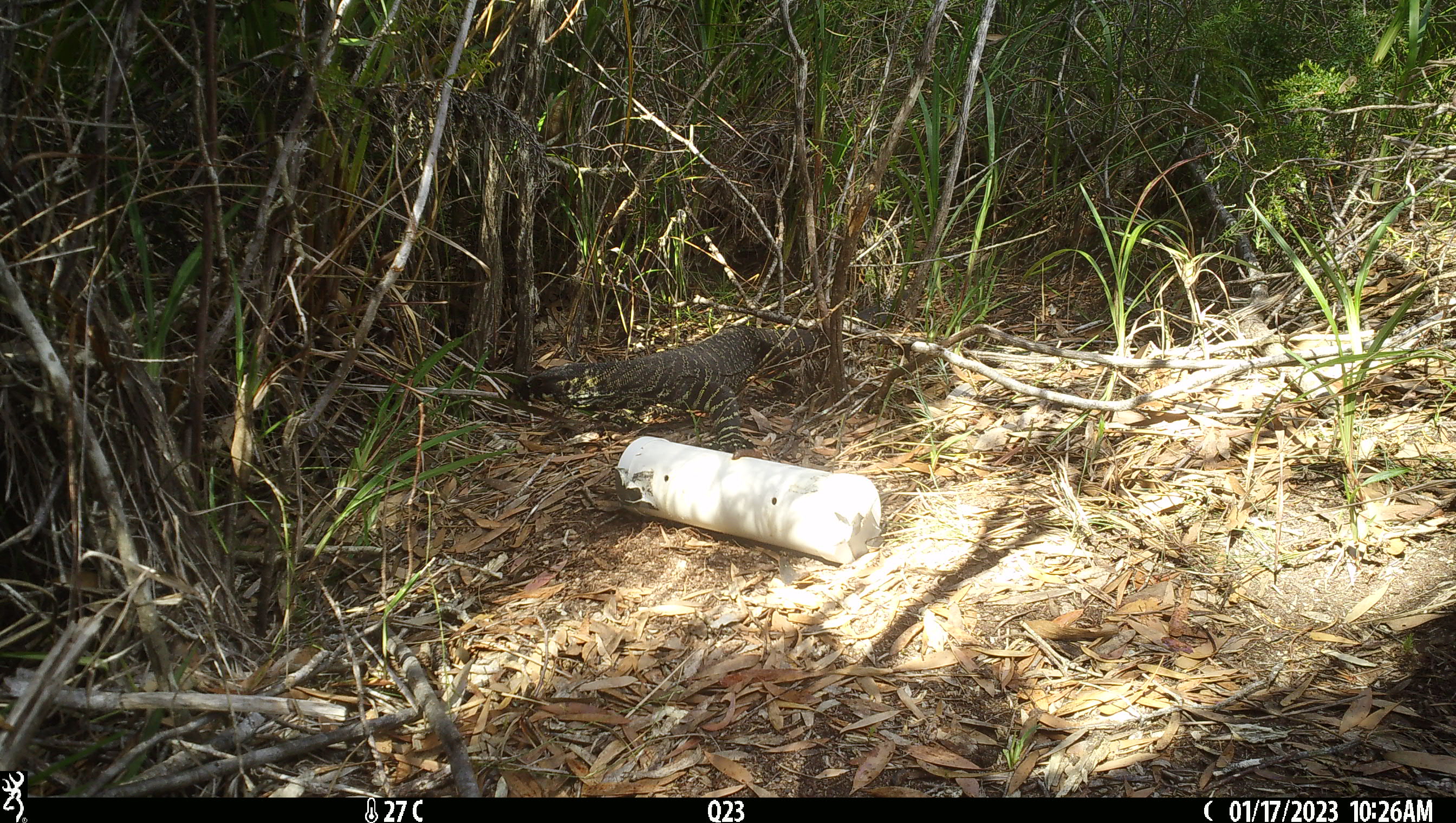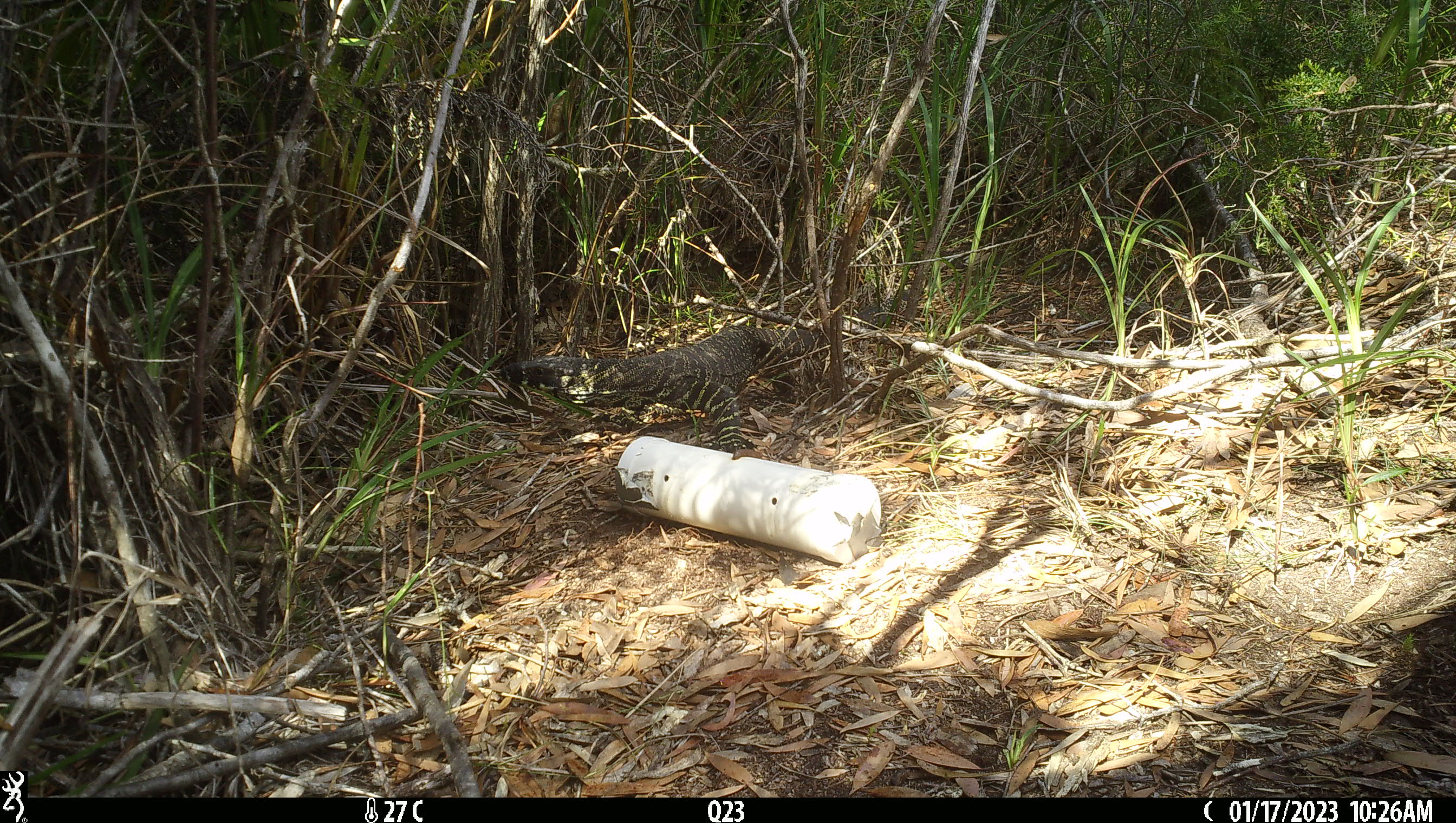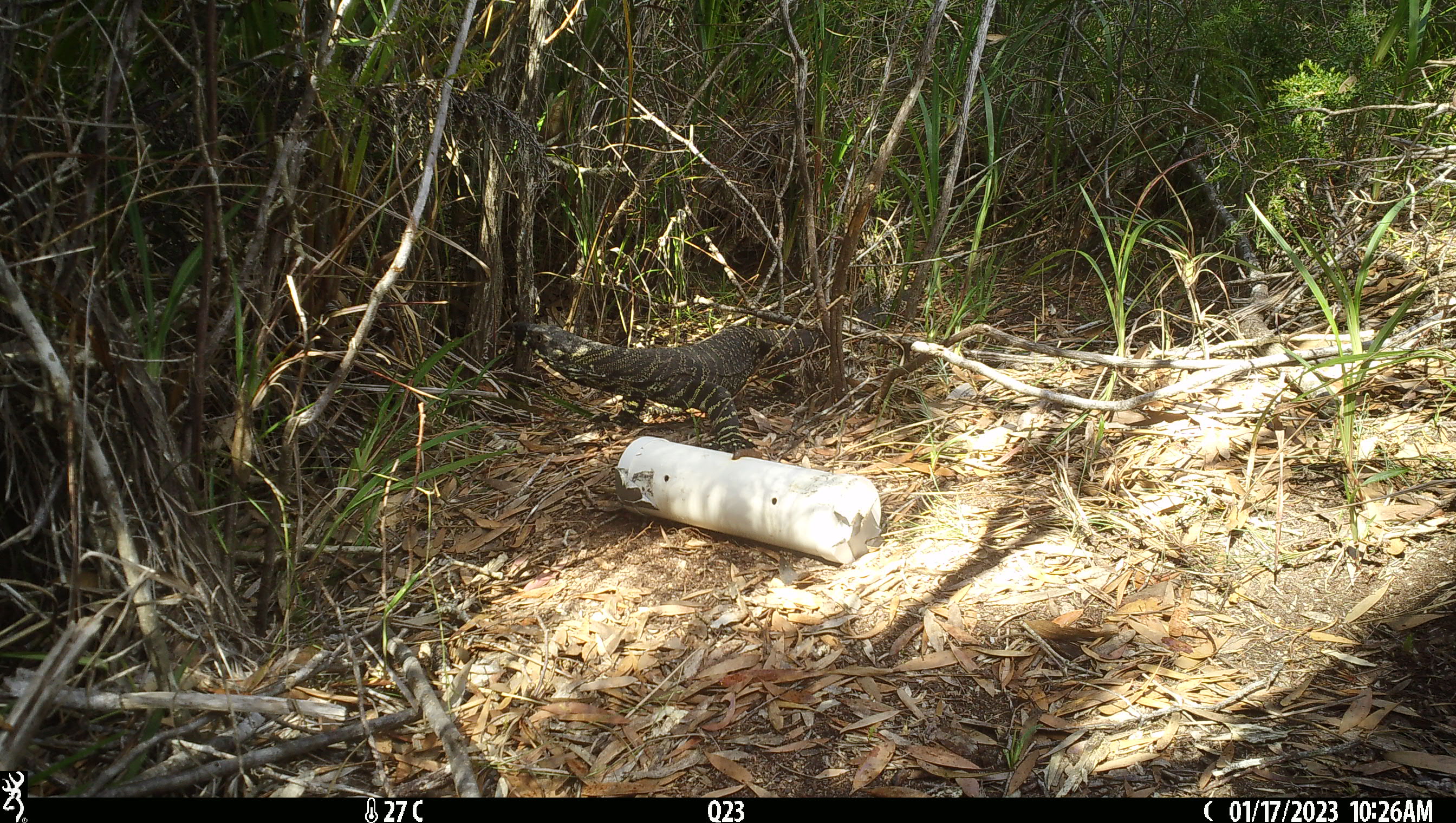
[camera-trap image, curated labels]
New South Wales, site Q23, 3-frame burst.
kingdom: Animalia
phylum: Chordata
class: Reptilia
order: Squamata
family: Varanidae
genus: Varanus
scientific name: Varanus varius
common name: lace monitor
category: goanna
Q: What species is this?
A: Goanna (lace monitor) (Varanus varius).